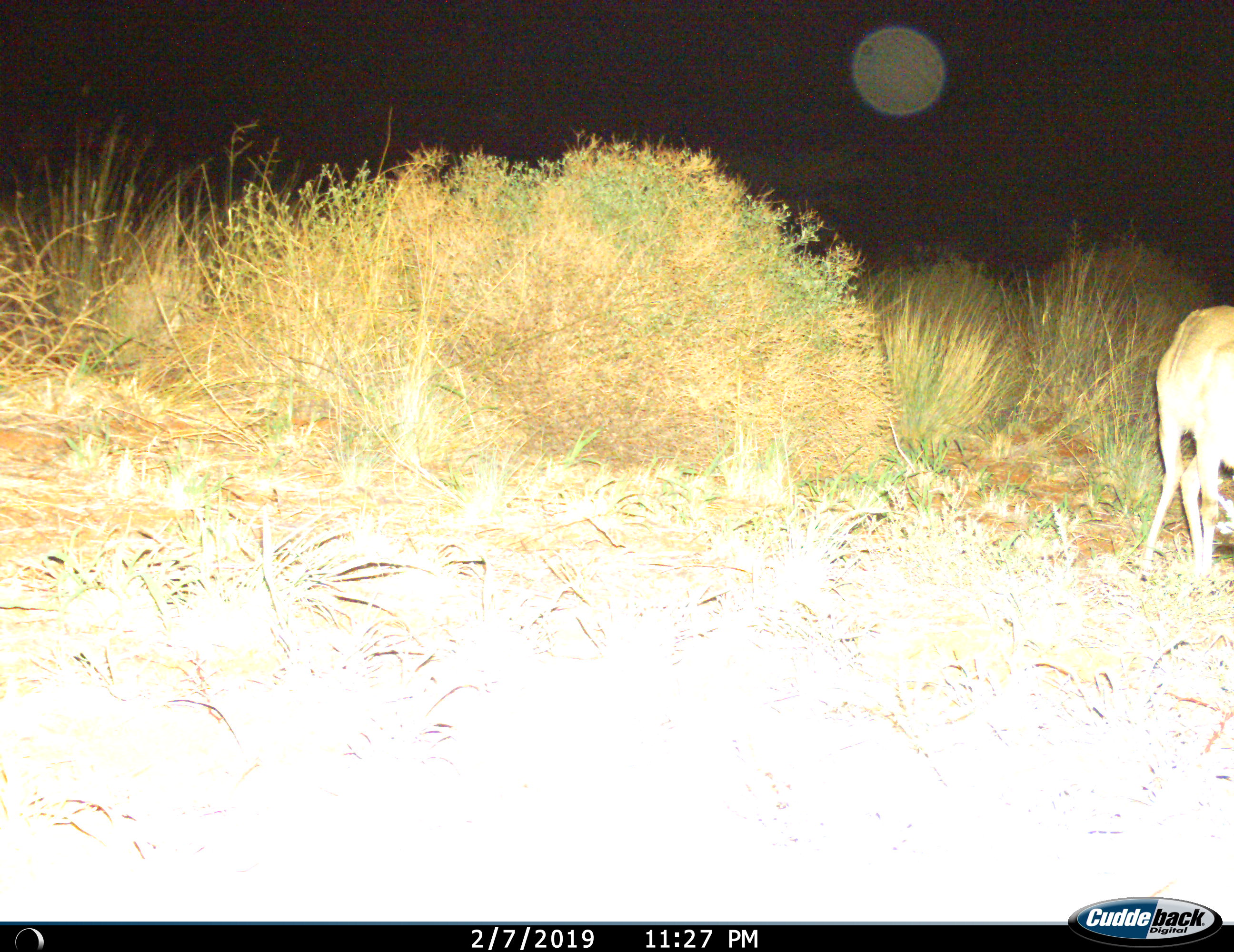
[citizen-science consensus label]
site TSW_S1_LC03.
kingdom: Animalia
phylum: Chordata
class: Mammalia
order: Artiodactyla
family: Bovidae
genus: Raphicerus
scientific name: Raphicerus campestris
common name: steenbok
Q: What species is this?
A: Steenbok (Raphicerus campestris).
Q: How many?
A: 1.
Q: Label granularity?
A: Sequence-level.